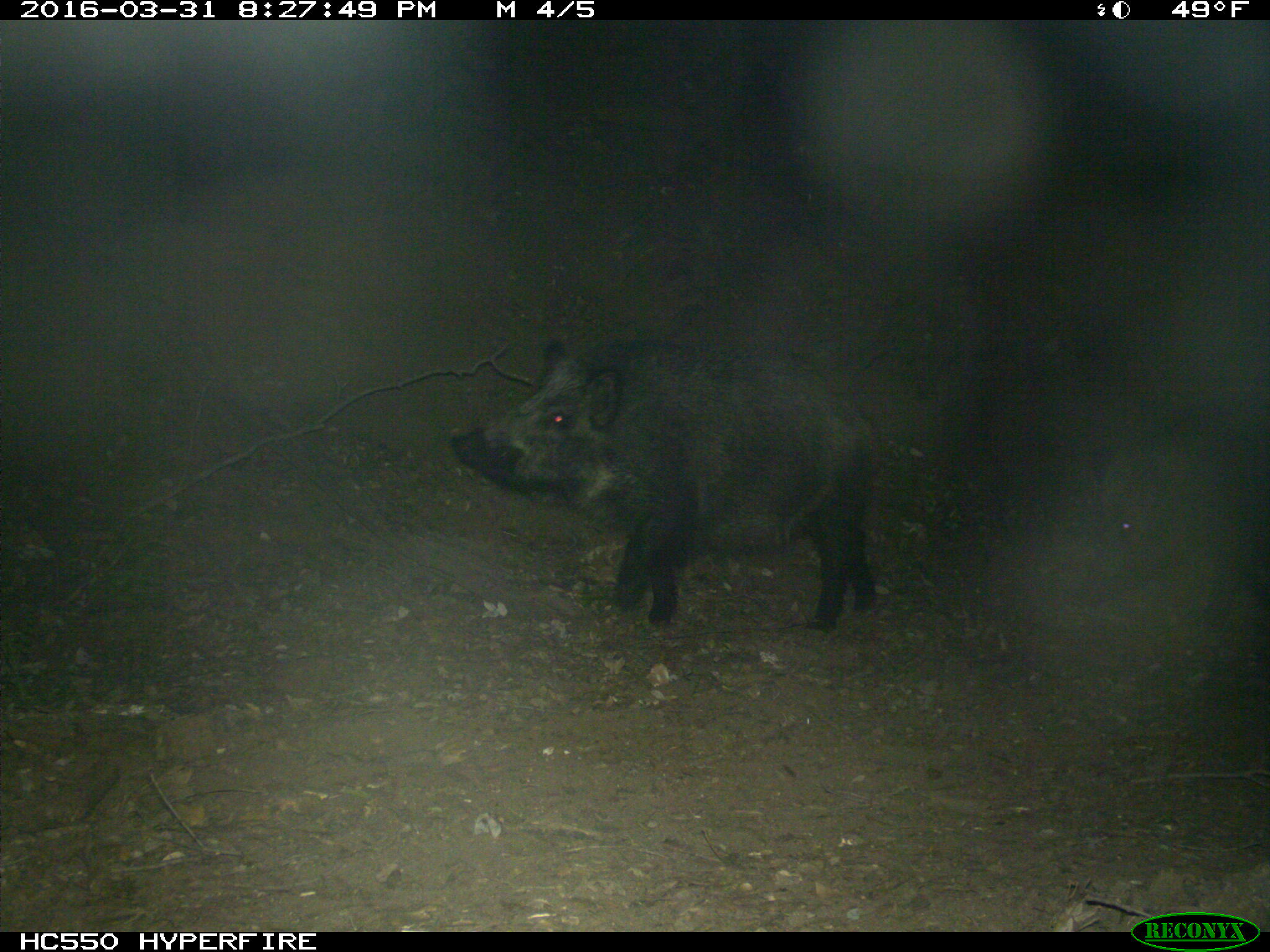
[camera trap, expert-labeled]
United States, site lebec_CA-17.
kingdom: Animalia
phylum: Chordata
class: Mammalia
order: Artiodactyla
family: Suidae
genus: Sus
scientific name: Sus scrofa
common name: wild boar